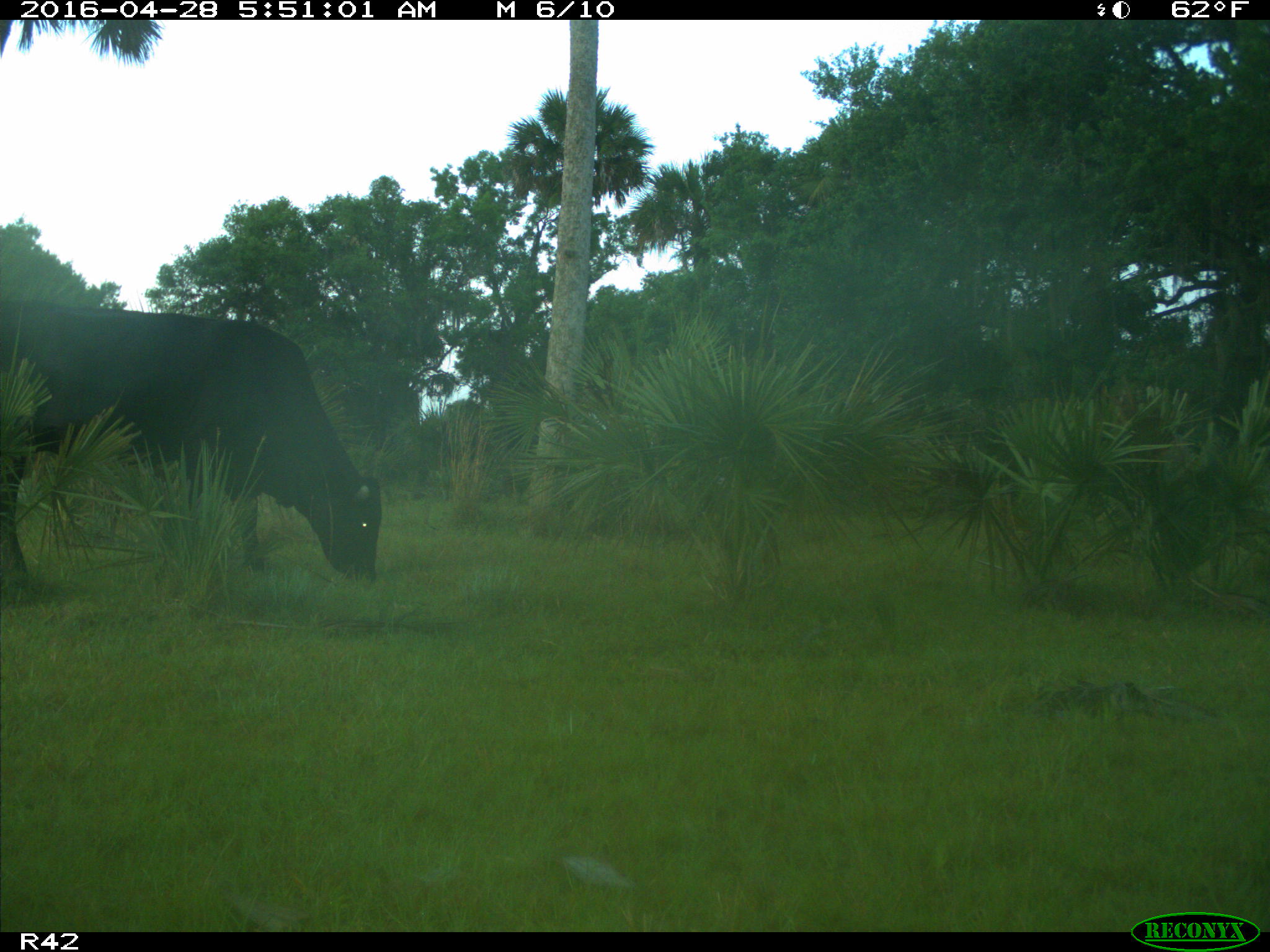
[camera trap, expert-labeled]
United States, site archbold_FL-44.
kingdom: Animalia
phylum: Chordata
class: Mammalia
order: Artiodactyla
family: Bovidae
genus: Bos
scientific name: Bos taurus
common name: domestic cow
Bos taurus (domestic cow).